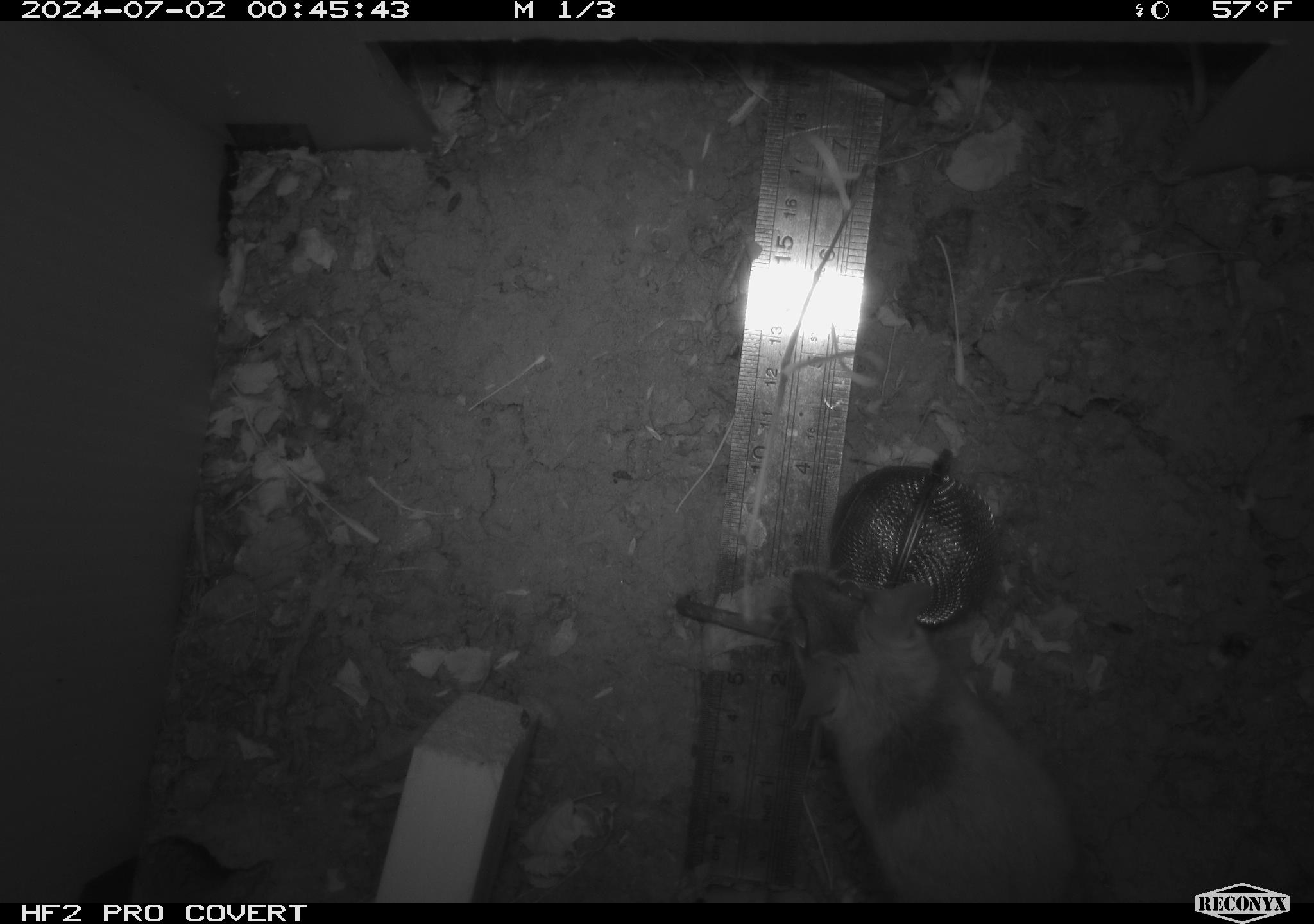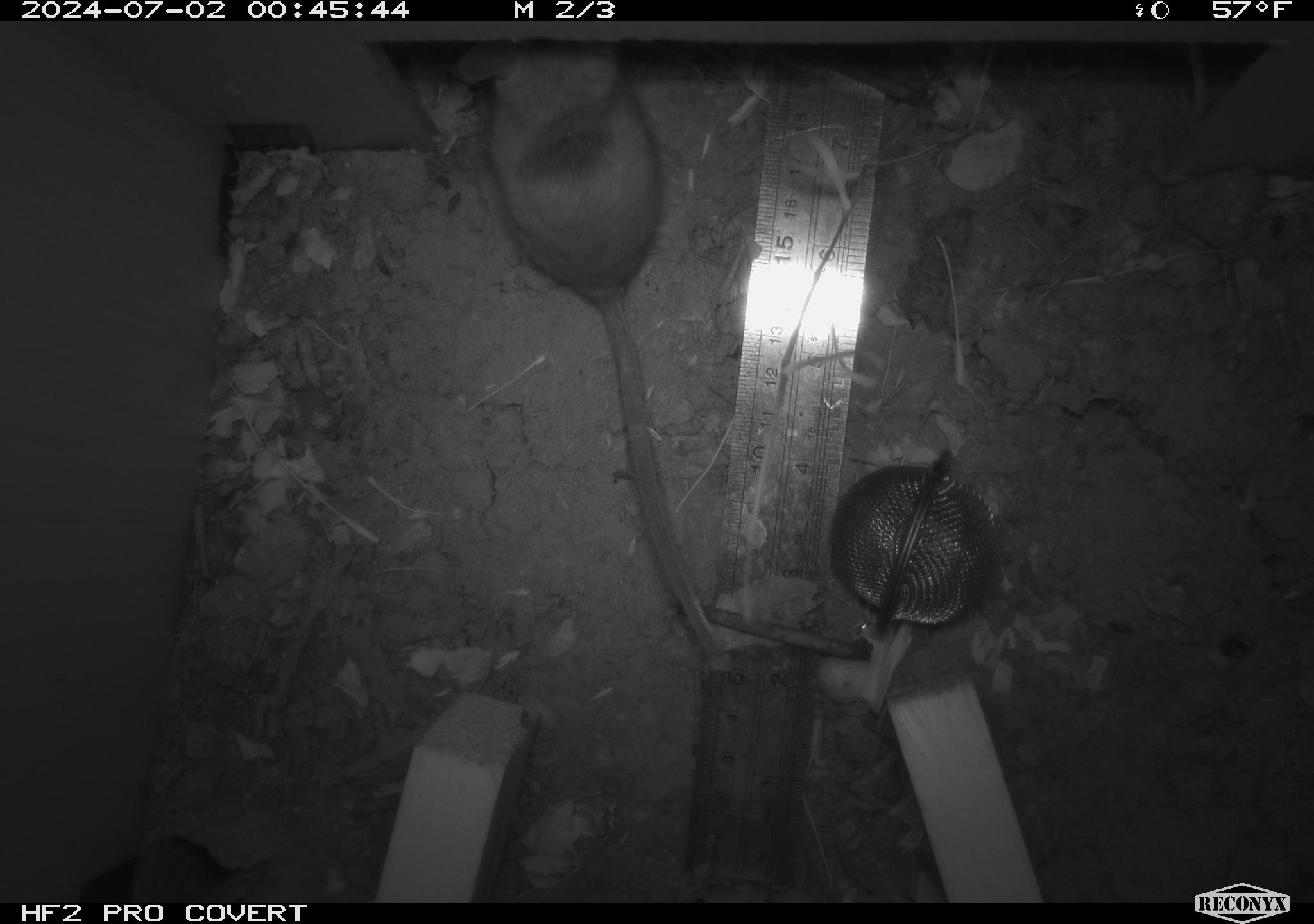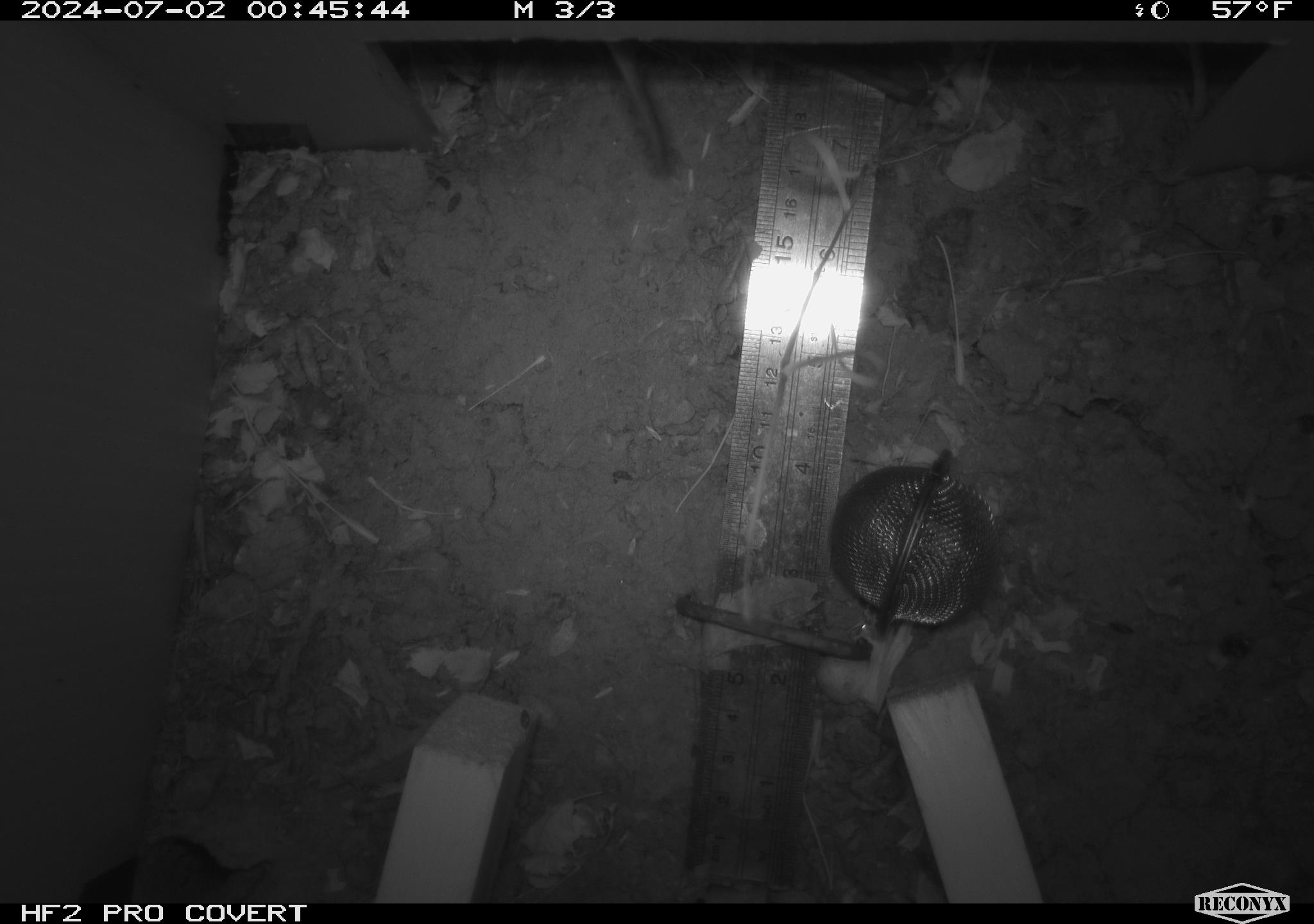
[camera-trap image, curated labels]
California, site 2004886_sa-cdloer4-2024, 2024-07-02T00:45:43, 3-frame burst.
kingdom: Animalia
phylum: Chordata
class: Mammalia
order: Rodentia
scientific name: Rodentia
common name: rodent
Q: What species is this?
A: Rodent (Rodentia).